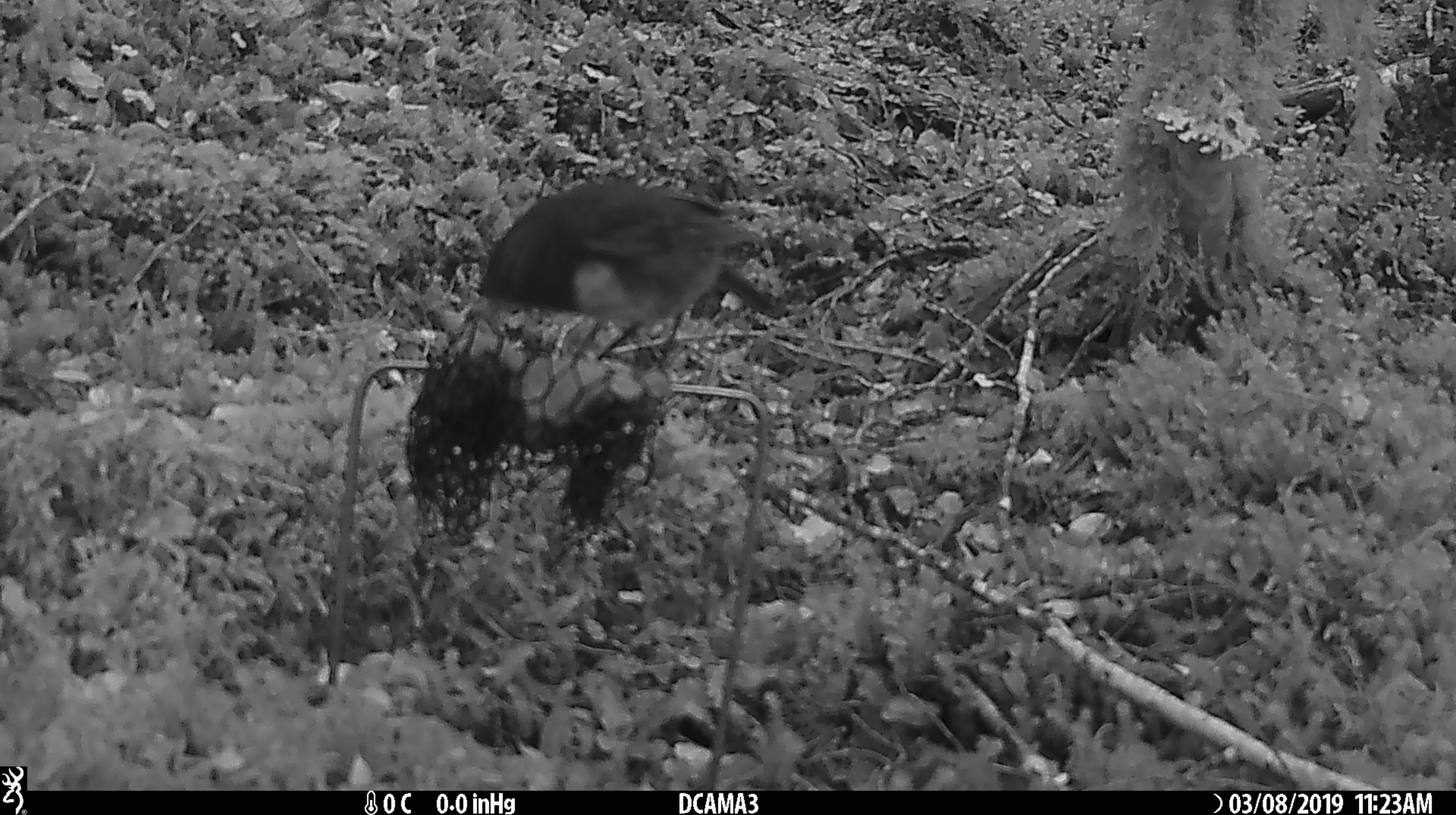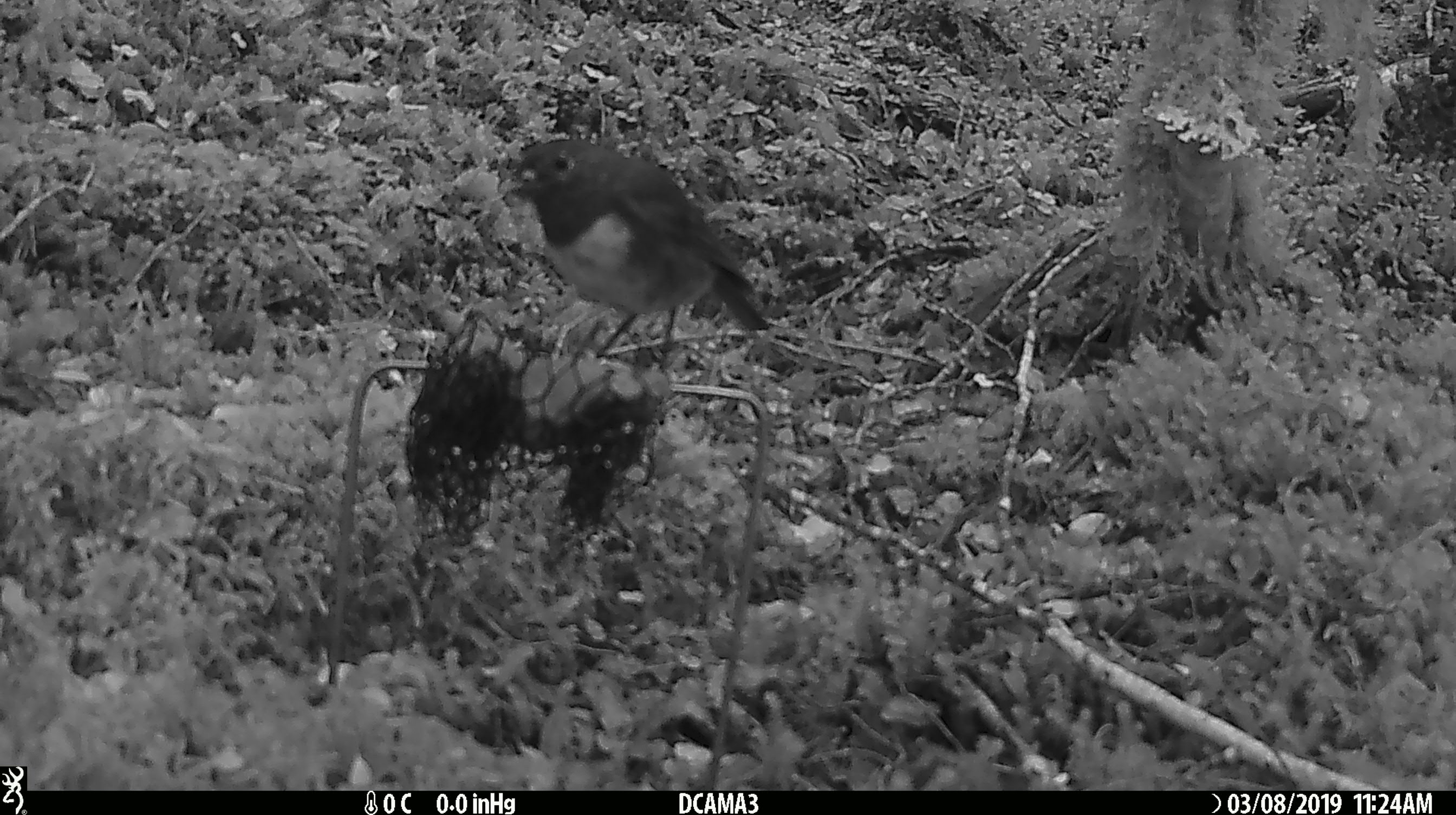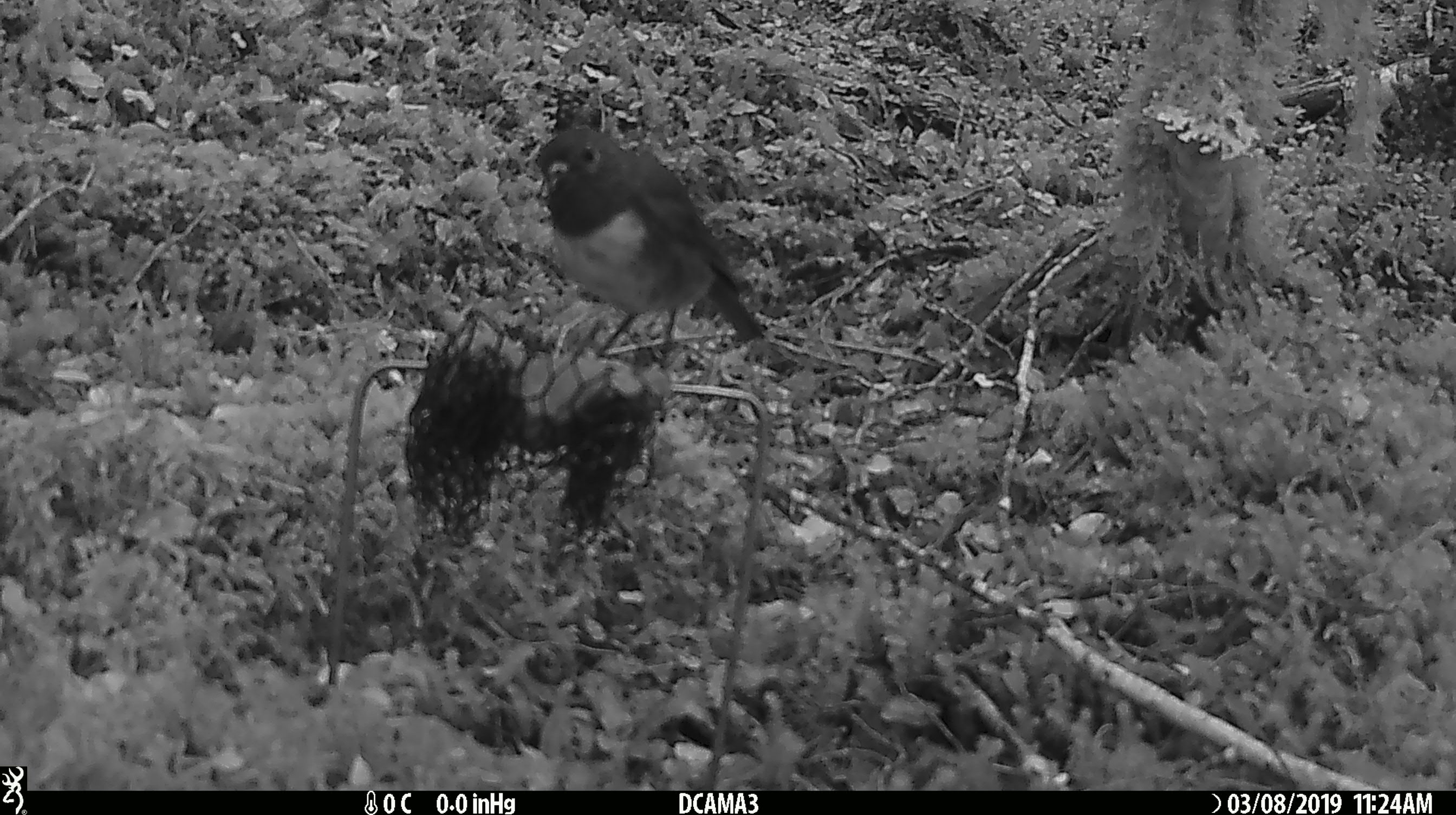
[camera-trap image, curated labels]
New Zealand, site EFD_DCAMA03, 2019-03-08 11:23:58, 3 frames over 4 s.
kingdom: Animalia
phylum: Chordata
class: Aves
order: Passeriformes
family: Petroicidae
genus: Petroica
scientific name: Petroica australis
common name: new zealand robin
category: robin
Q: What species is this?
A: Robin (new zealand robin) (Petroica australis).